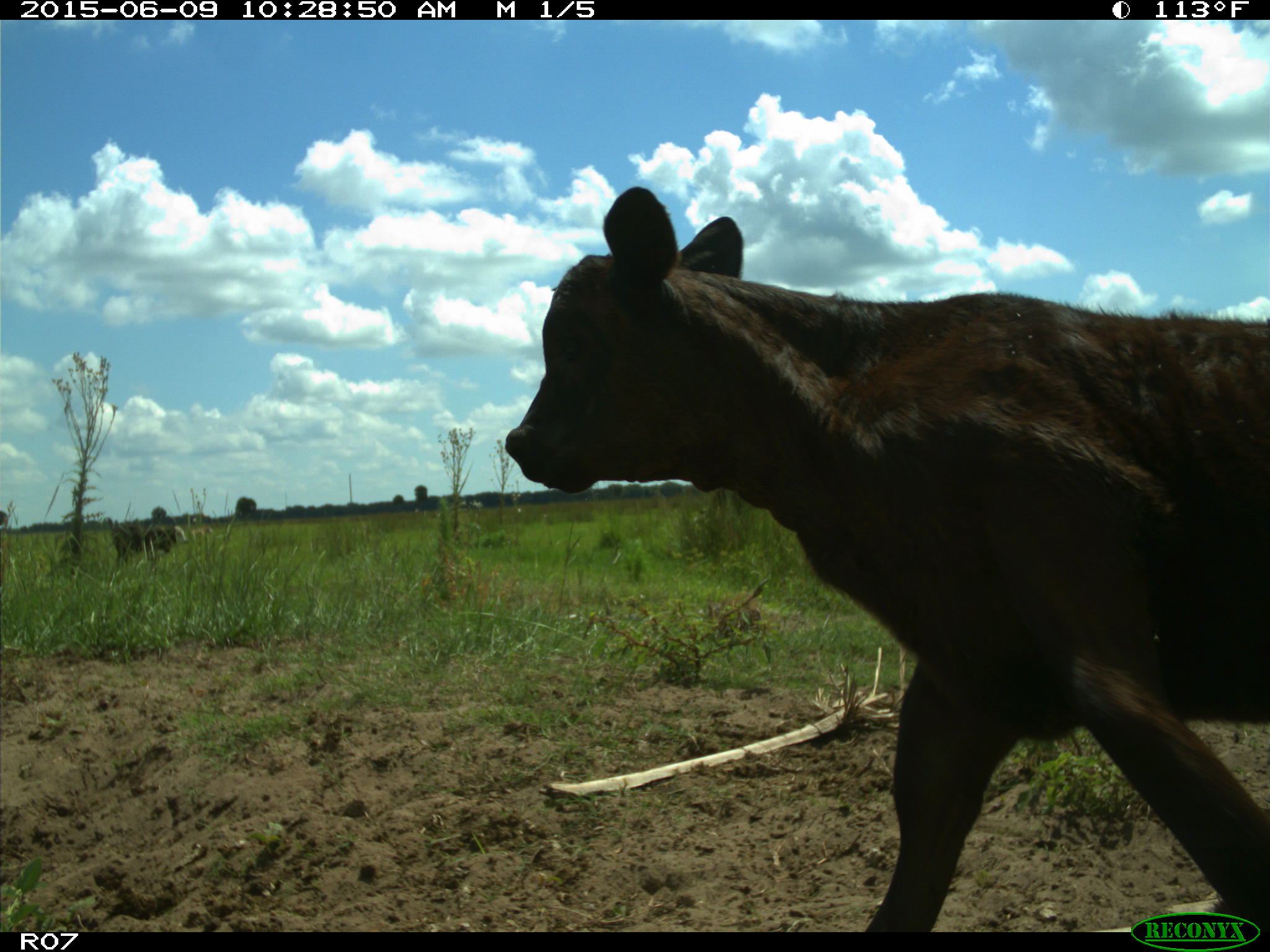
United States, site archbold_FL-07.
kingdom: Animalia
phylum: Chordata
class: Mammalia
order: Artiodactyla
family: Bovidae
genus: Bos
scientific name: Bos taurus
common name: domestic cow